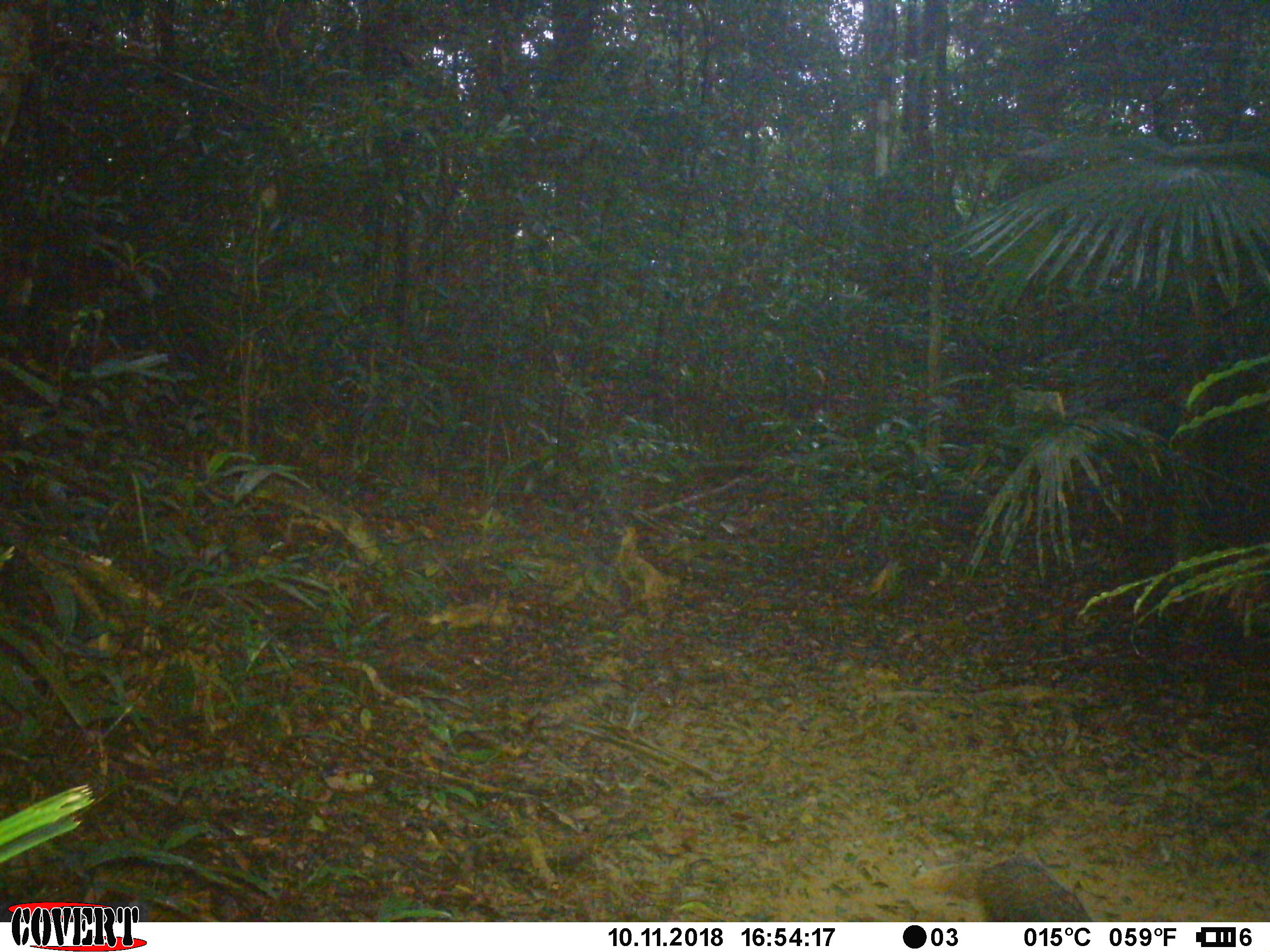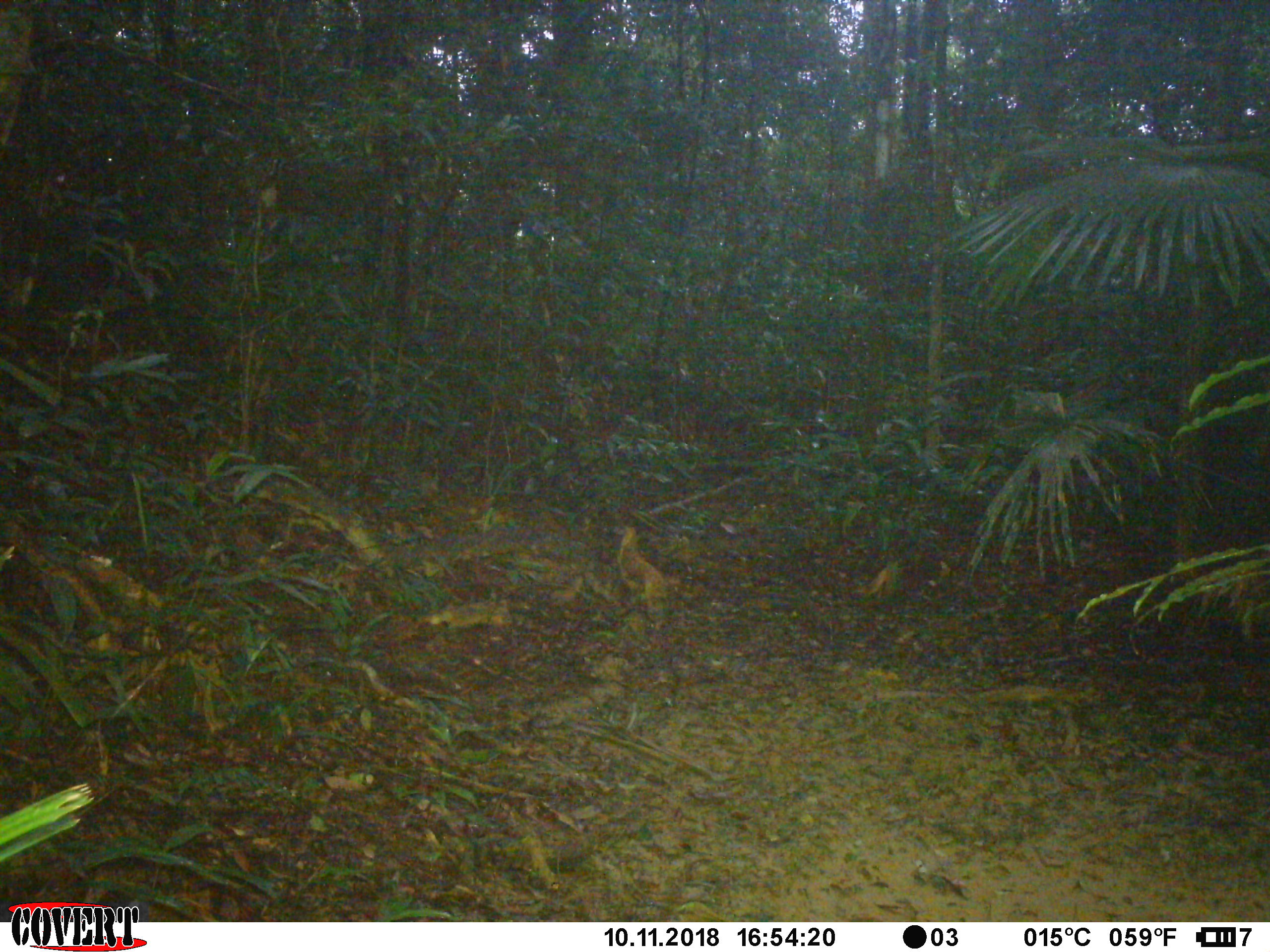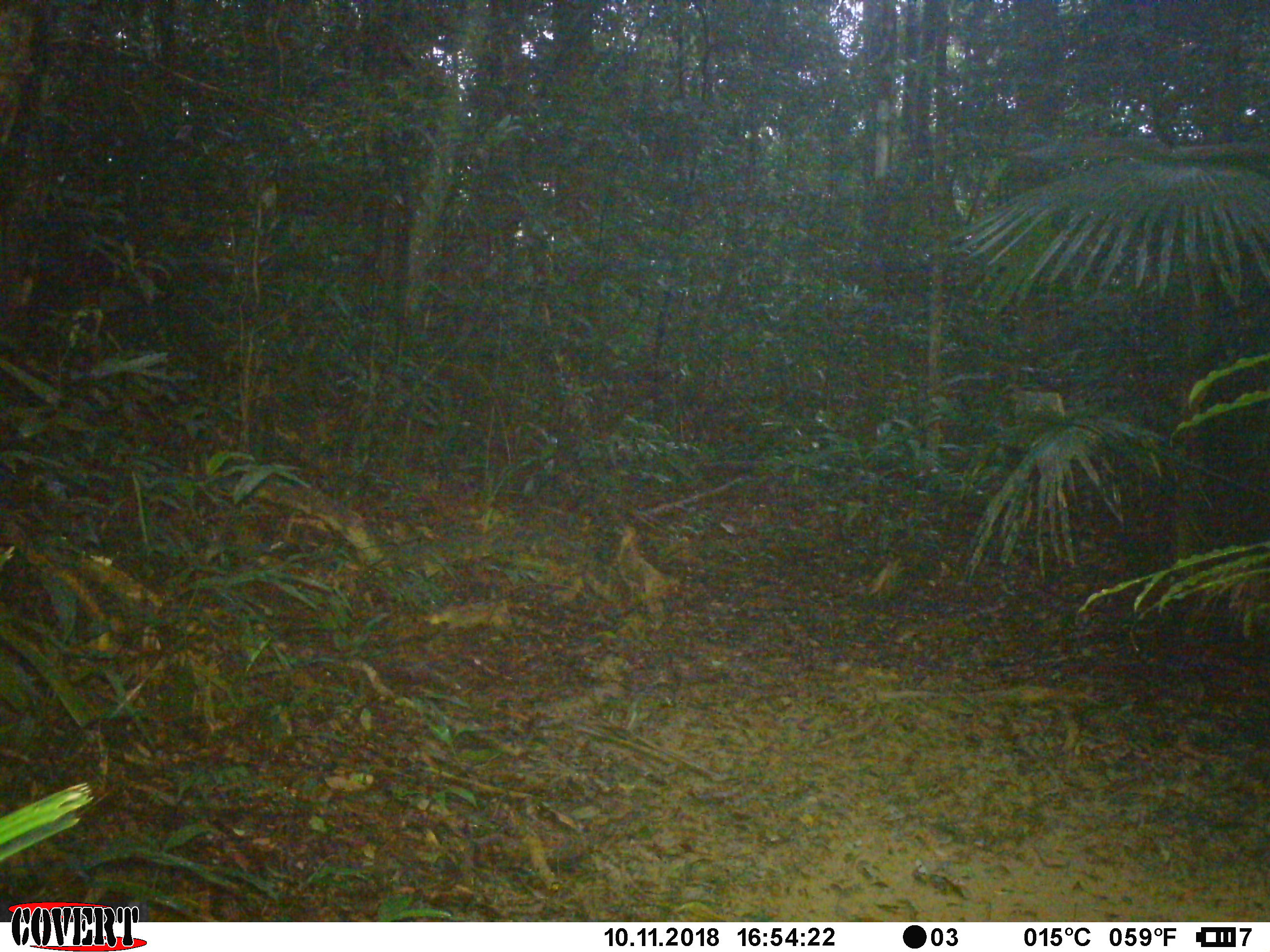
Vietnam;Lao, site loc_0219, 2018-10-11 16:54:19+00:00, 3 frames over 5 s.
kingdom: Animalia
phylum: Chordata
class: Mammalia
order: Carnivora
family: Herpestidae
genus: Urva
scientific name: Urva urva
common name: crab-eating mongoose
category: crab eating mongoose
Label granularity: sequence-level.